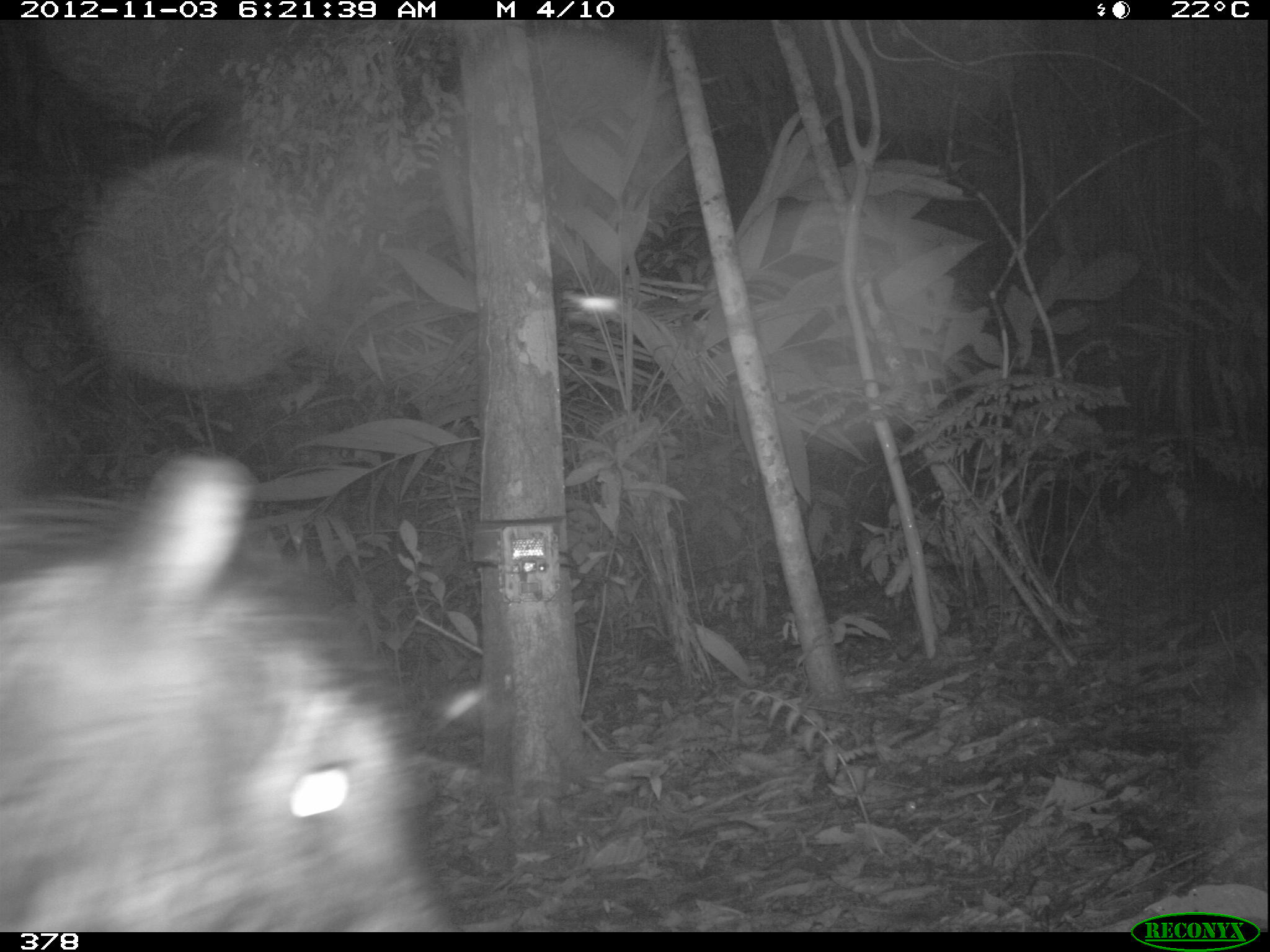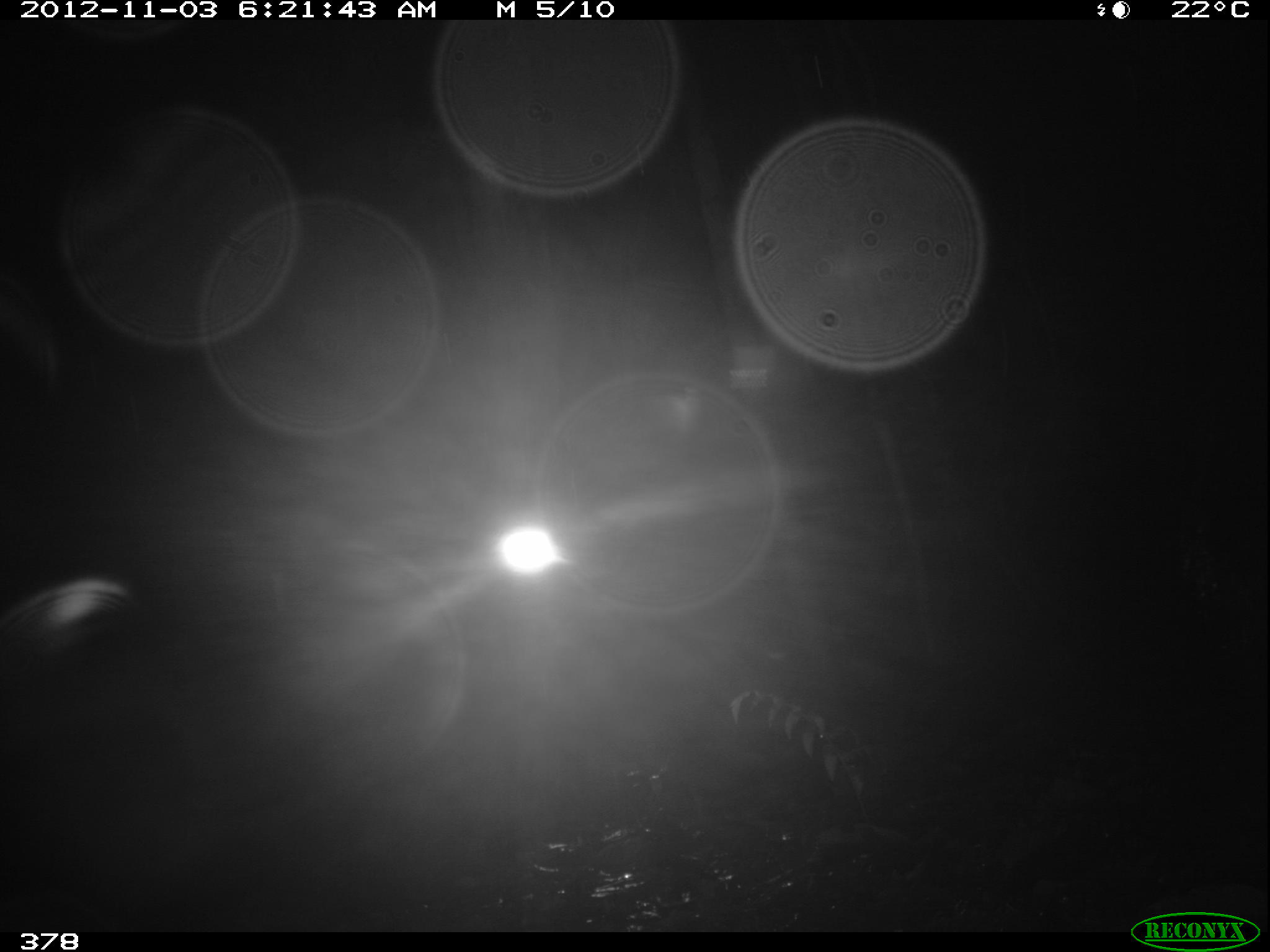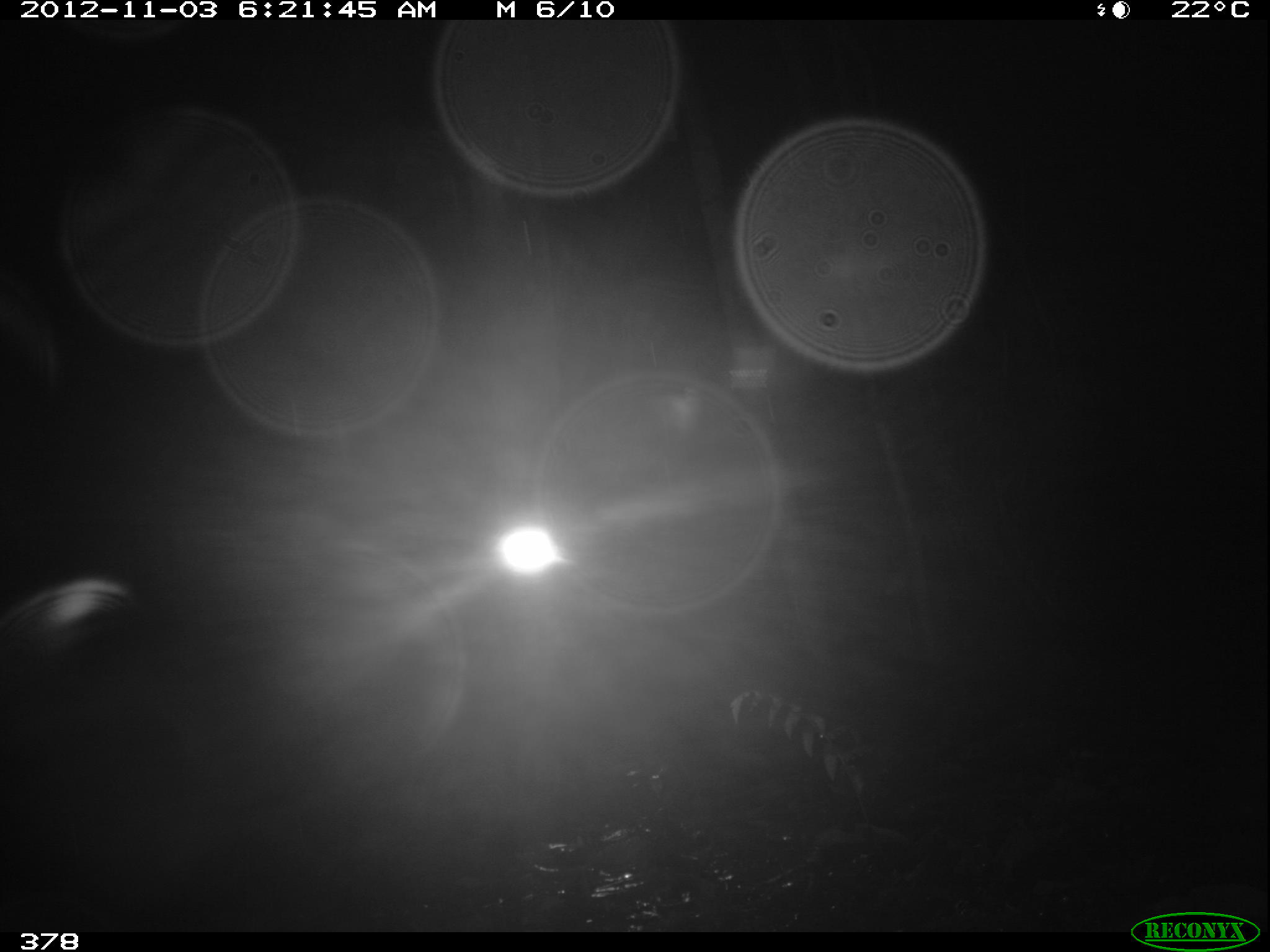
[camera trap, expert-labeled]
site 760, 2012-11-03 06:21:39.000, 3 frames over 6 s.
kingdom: Animalia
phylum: Chordata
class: Mammalia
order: Artiodactyla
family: Tayassuidae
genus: Tayassu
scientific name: Tayassu pecari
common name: white-lipped peccary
Tayassu pecari (white-lipped peccary).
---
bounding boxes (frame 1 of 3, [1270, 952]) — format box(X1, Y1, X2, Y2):
tayassu pecari: box(1, 446, 456, 932)